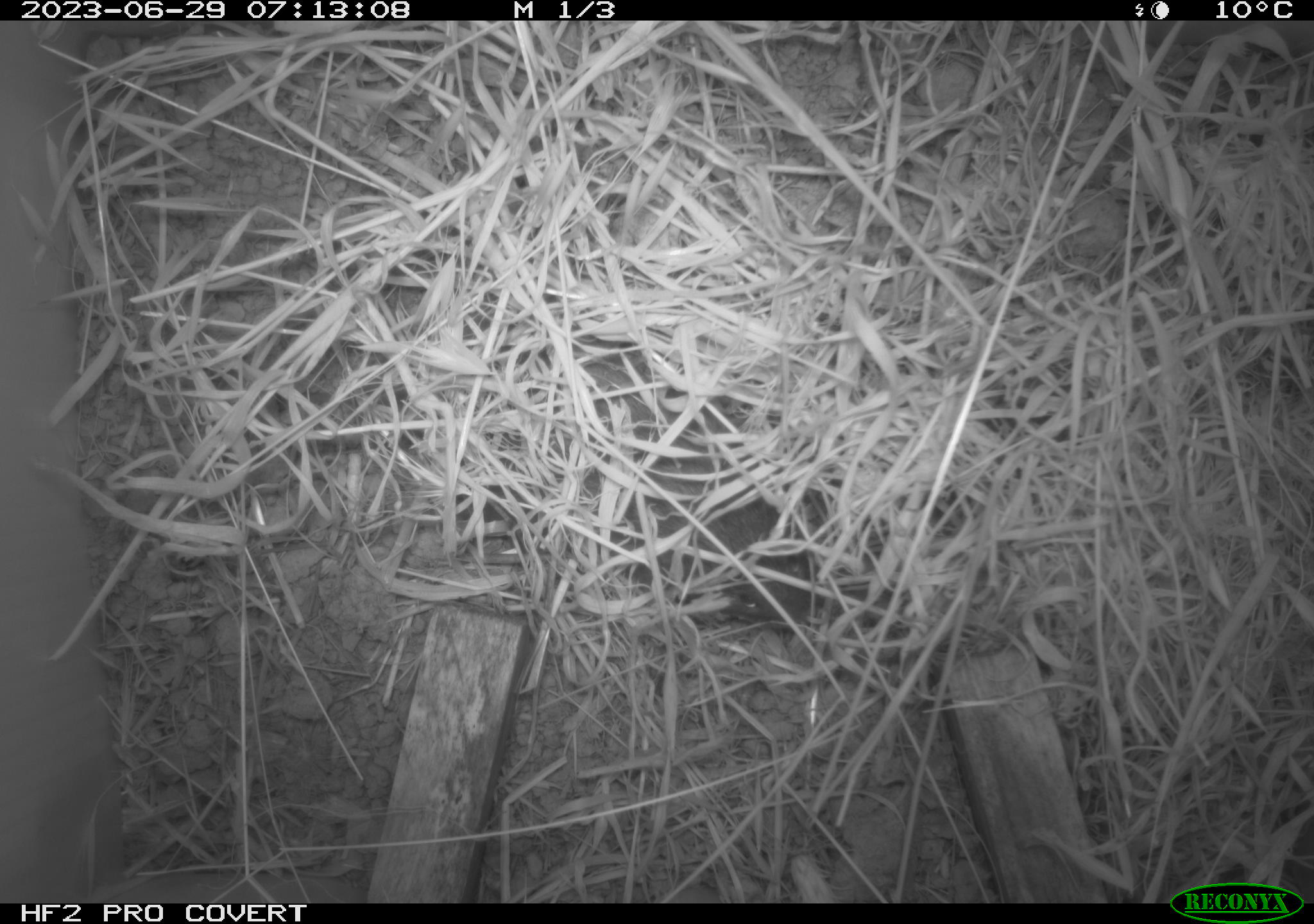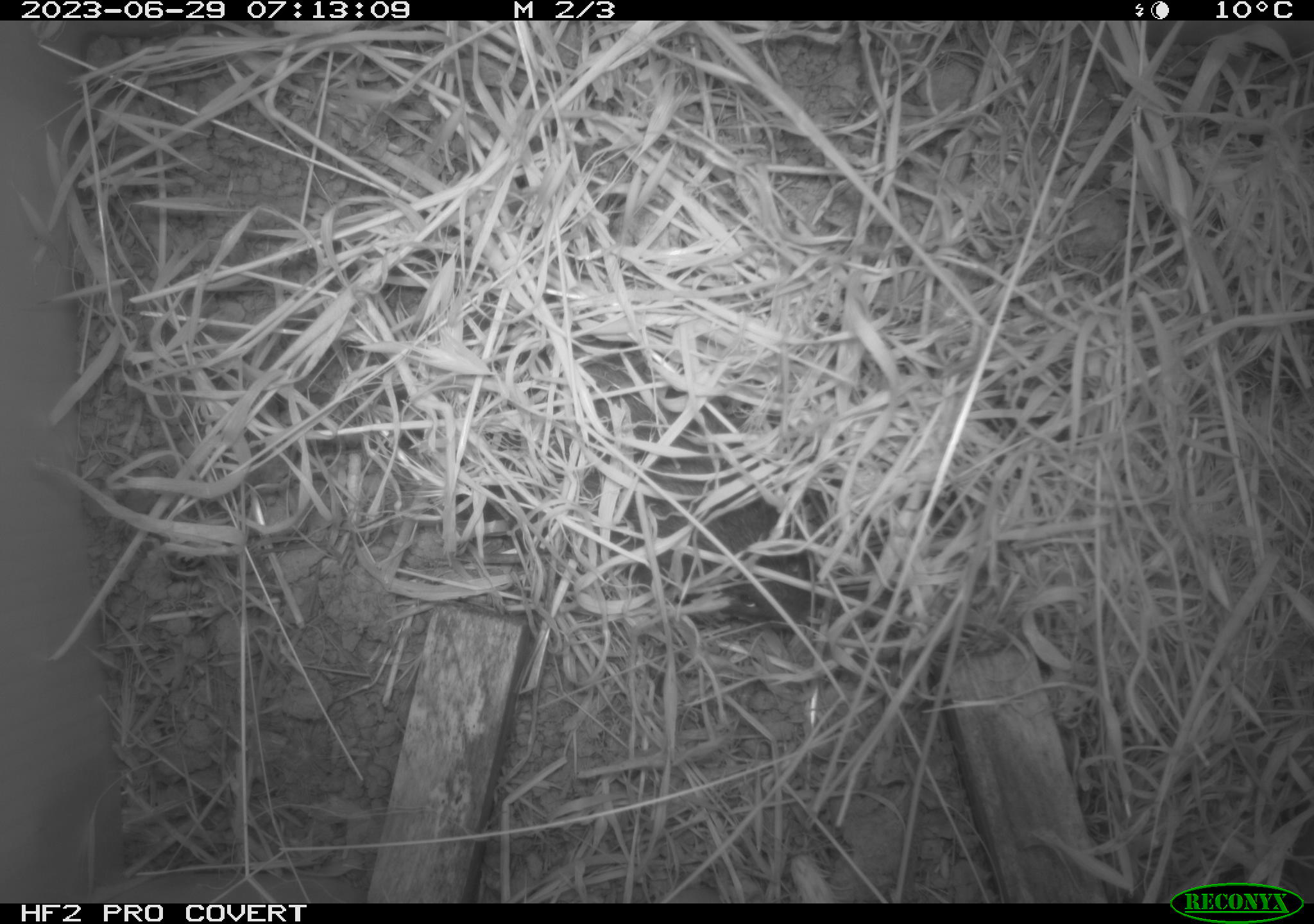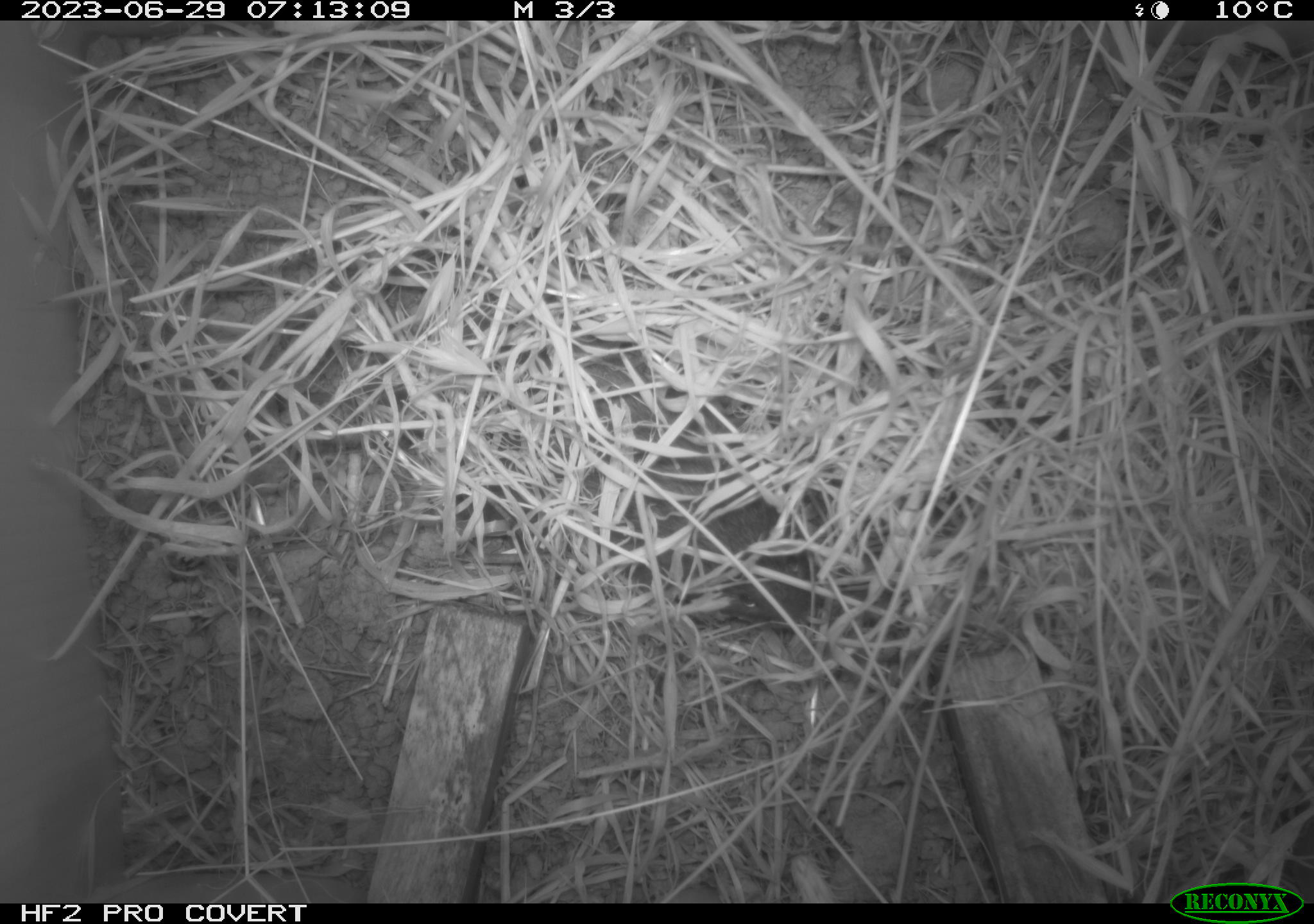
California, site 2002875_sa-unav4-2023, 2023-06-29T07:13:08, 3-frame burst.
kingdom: Animalia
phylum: Chordata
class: Mammalia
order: Rodentia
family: Cricetidae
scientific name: Arvicolinae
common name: voles, lemmings, and muskrats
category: arvicolinae subfamily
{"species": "arvicolinae subfamily (voles, lemmings, and muskrats) (Arvicolinae)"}